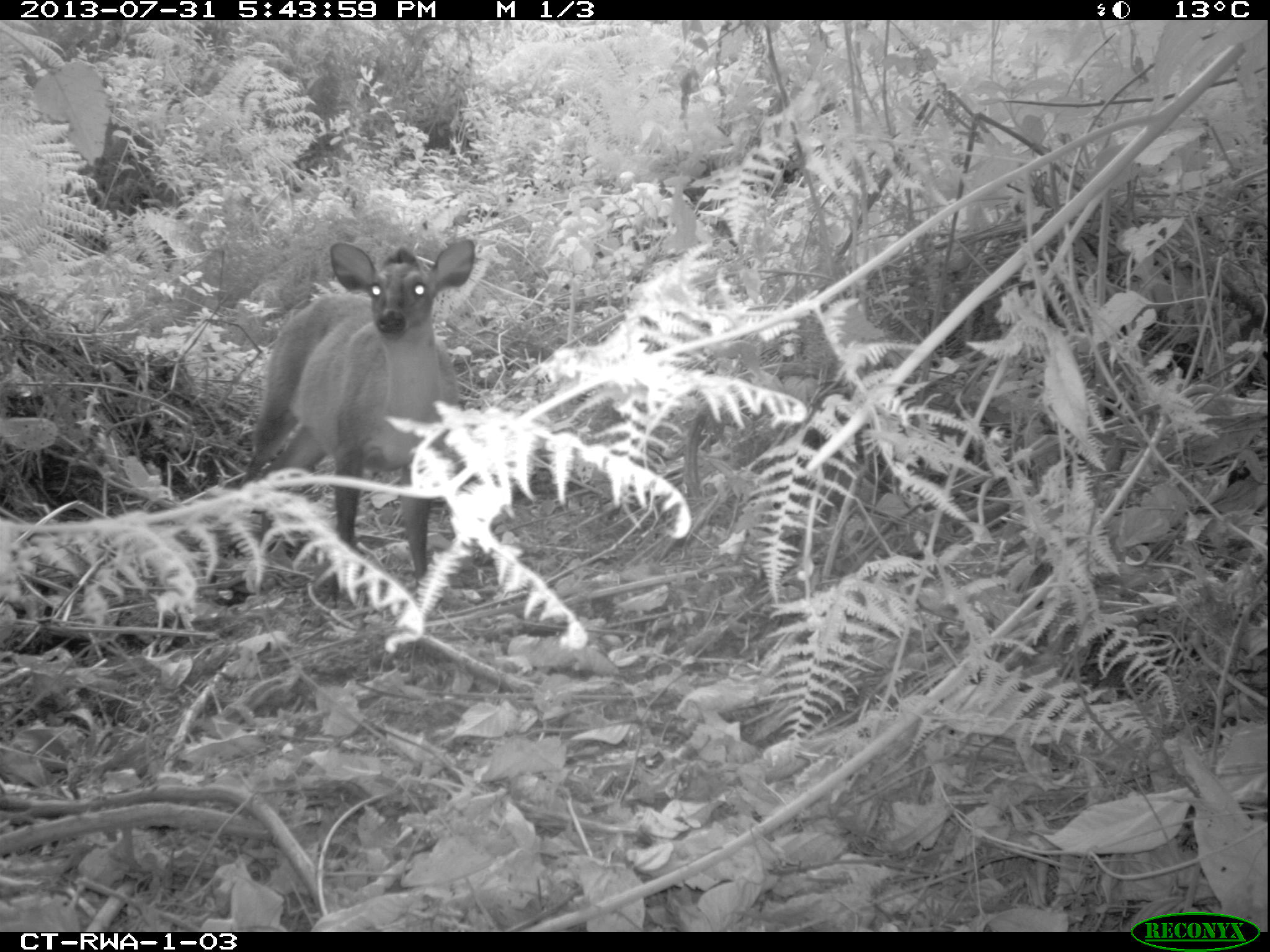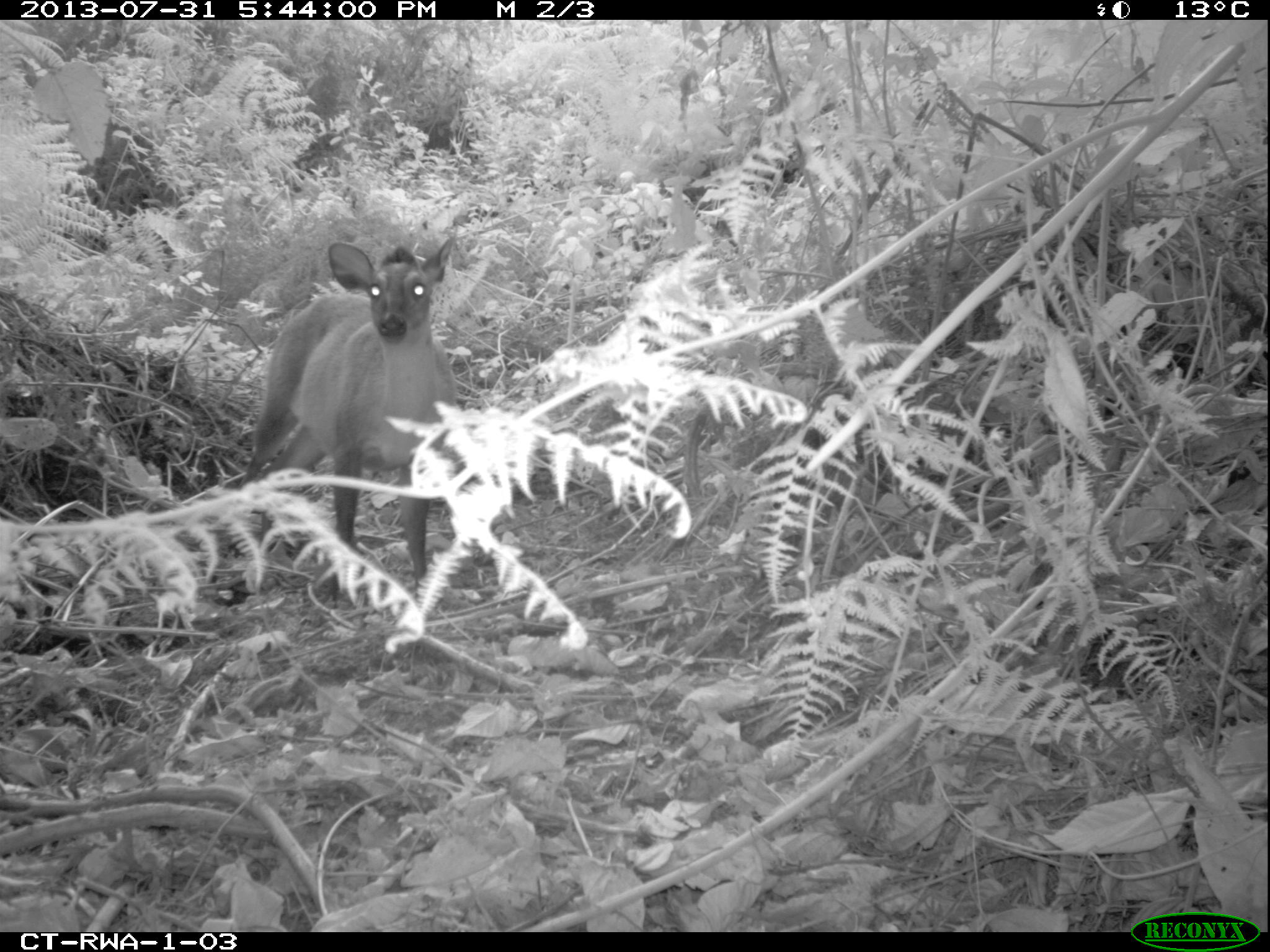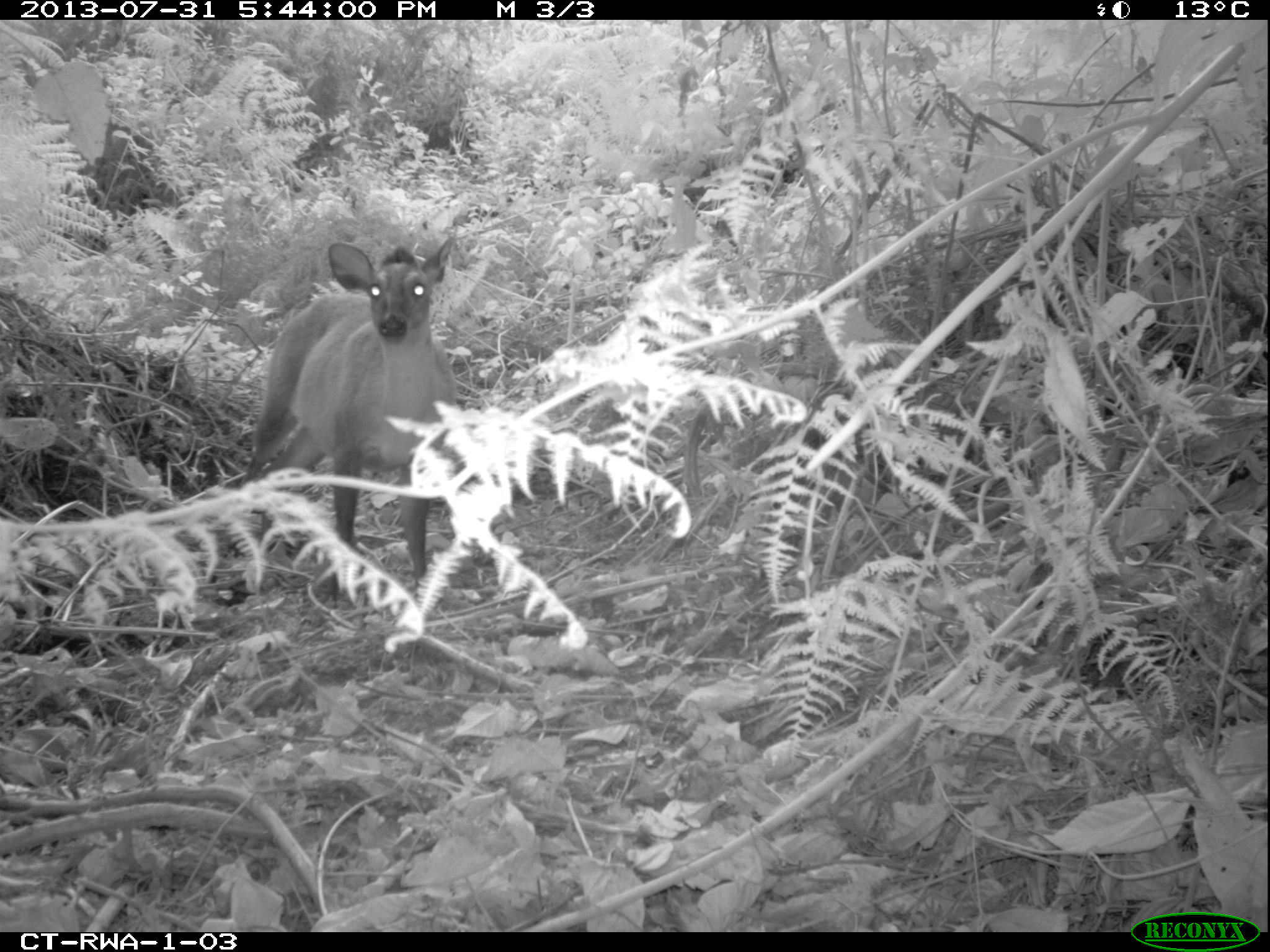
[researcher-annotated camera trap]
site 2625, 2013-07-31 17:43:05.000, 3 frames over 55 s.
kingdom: Animalia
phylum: Chordata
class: Mammalia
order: Artiodactyla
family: Bovidae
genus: Cephalophus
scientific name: Cephalophus nigrifrons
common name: black-fronted duiker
Cephalophus nigrifrons (black-fronted duiker), count 1.